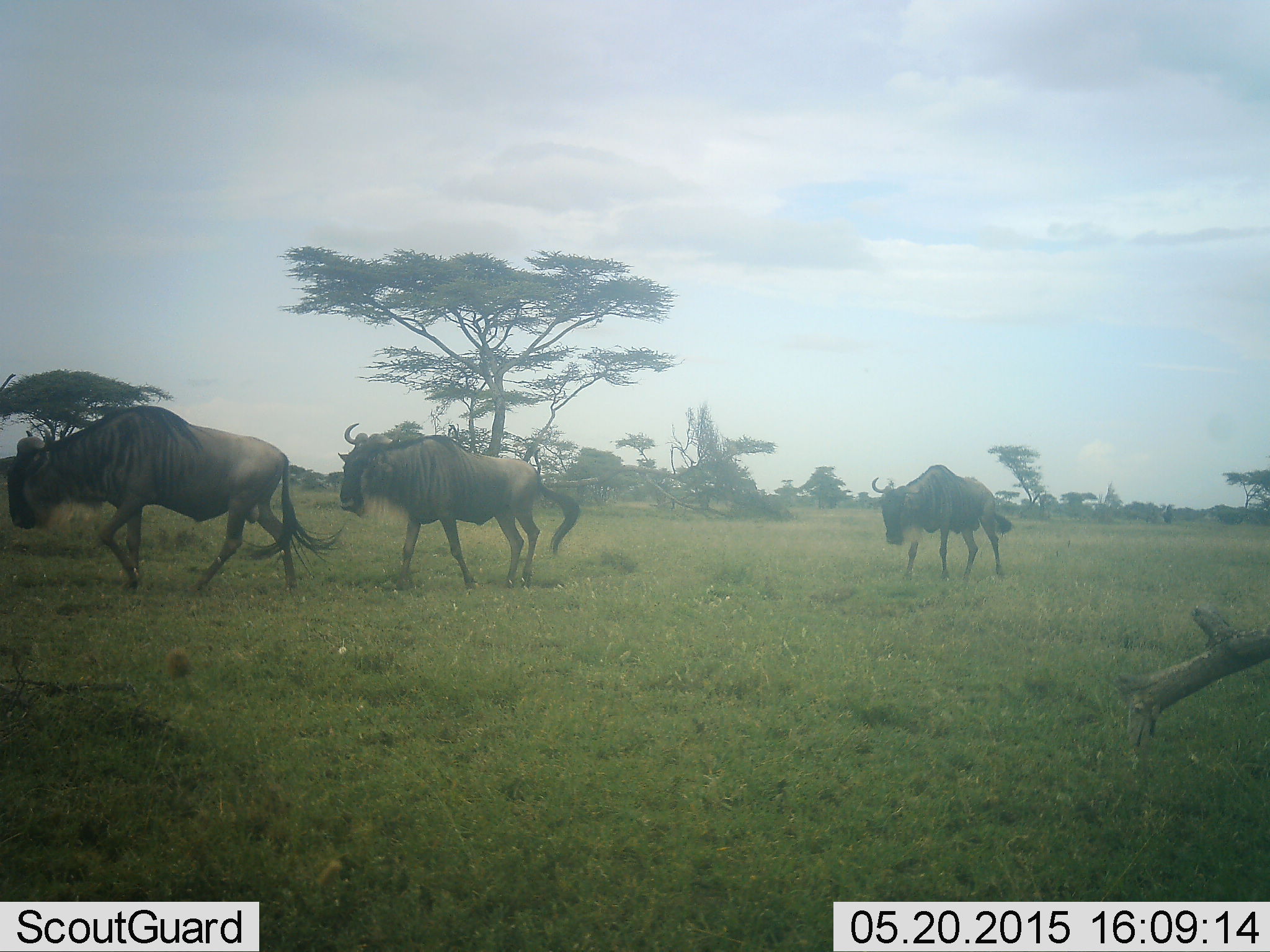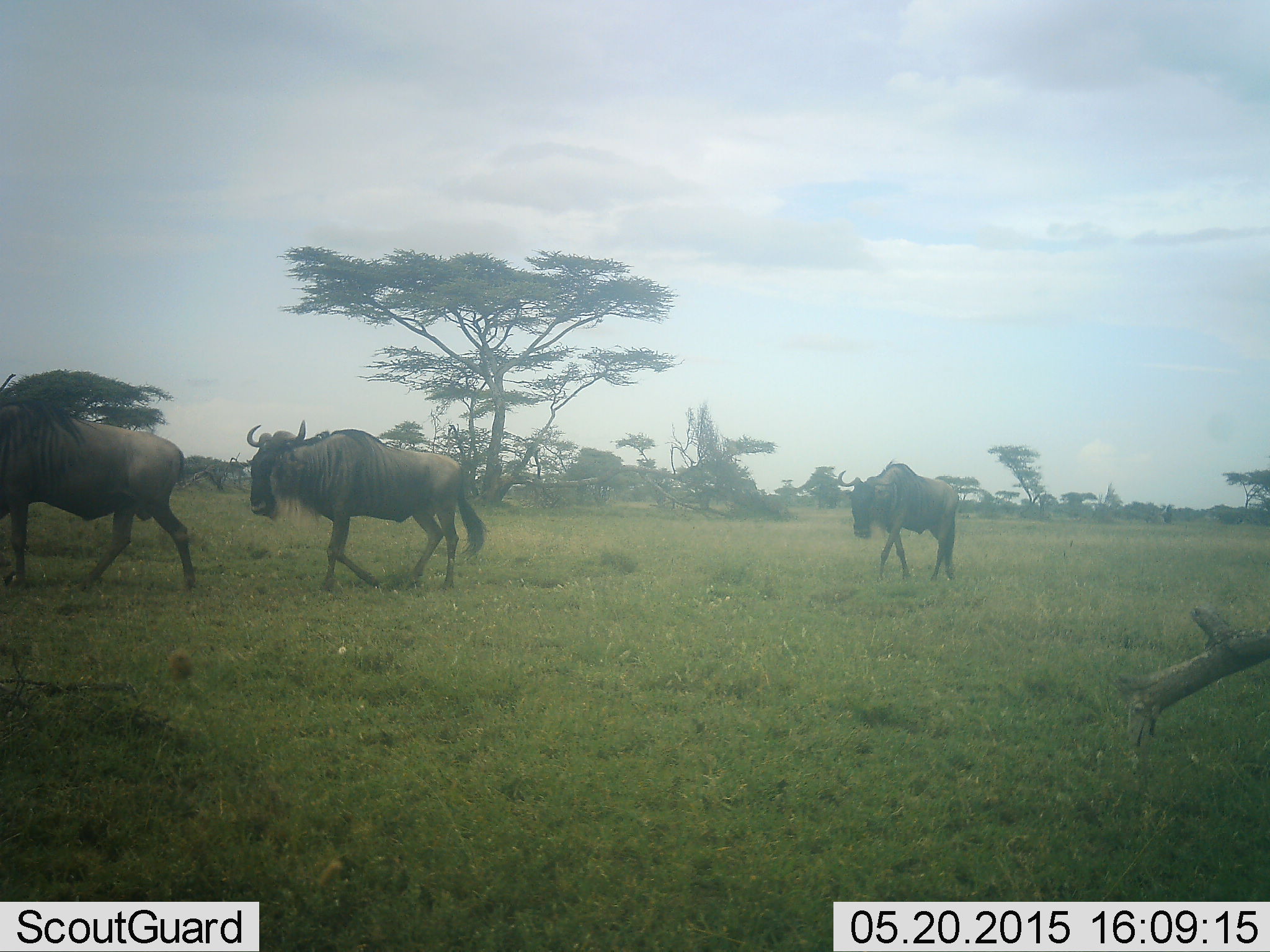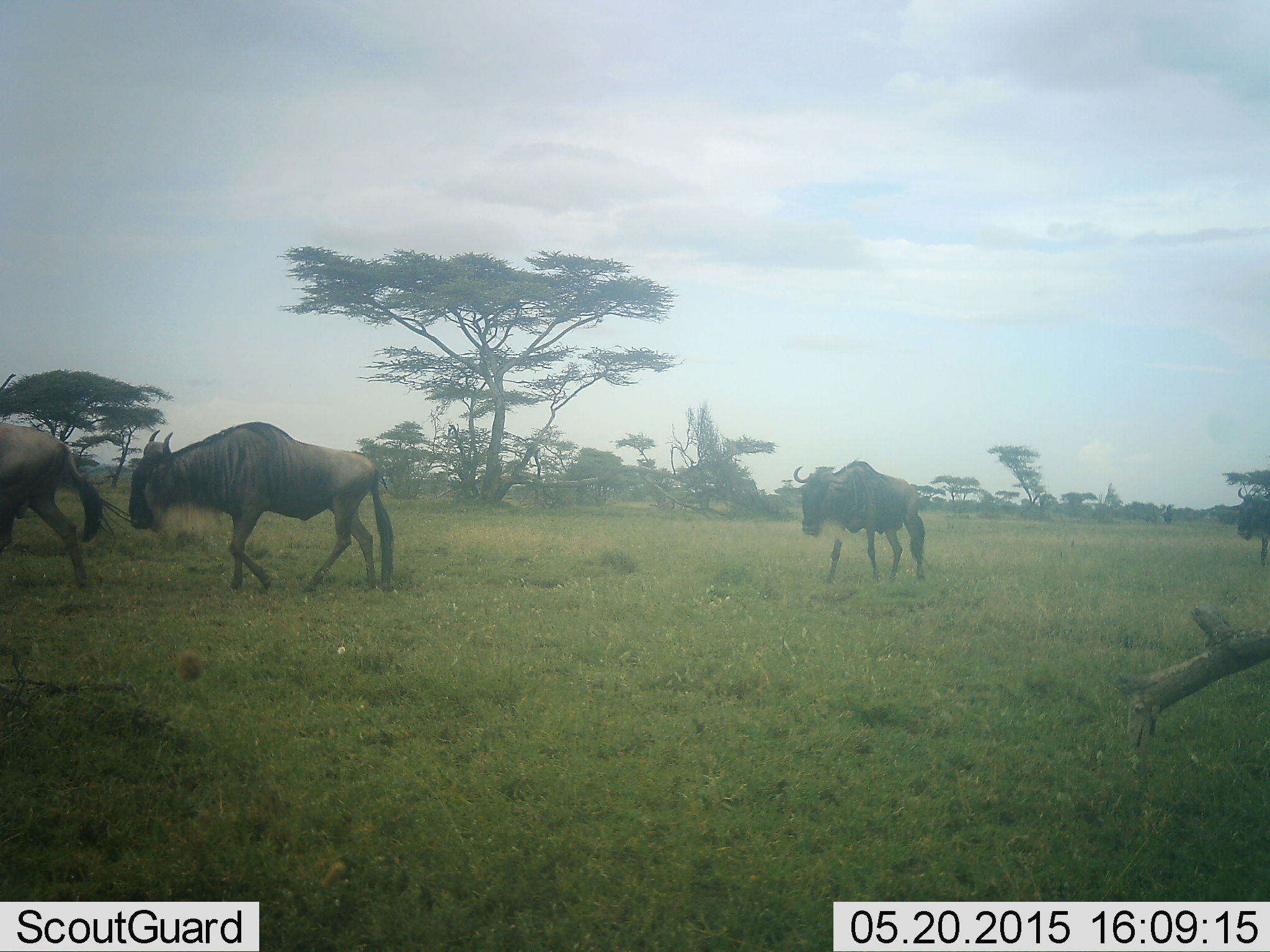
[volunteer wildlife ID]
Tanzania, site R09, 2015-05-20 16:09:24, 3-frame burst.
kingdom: Animalia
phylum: Chordata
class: Mammalia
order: Artiodactyla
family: Bovidae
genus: Connochaetes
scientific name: Connochaetes taurinus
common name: blue wildebeest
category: wildebeest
Wildebeest (blue wildebeest) (Connochaetes taurinus), count 3. Behavior (volunteer vote fractions): standing 30%, resting 0%, moving 100%, interacting 0%. Young present (vote fraction): 0%. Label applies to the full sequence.